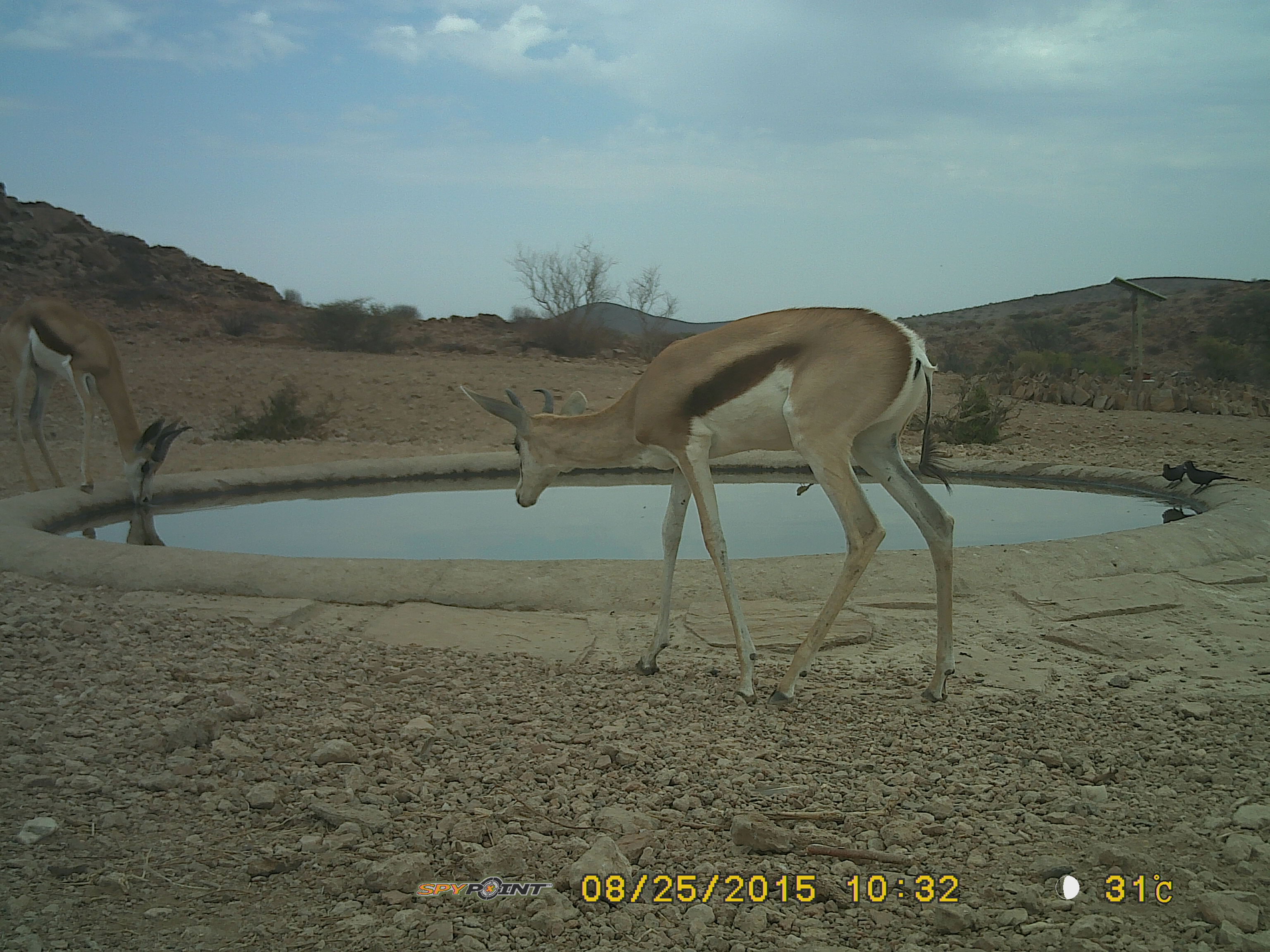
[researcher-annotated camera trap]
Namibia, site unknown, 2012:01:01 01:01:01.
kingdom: Animalia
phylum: Chordata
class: Mammalia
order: Artiodactyla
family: Bovidae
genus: Antidorcas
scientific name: Antidorcas marsupialis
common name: springbok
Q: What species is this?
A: Antidorcas marsupialis (springbok).